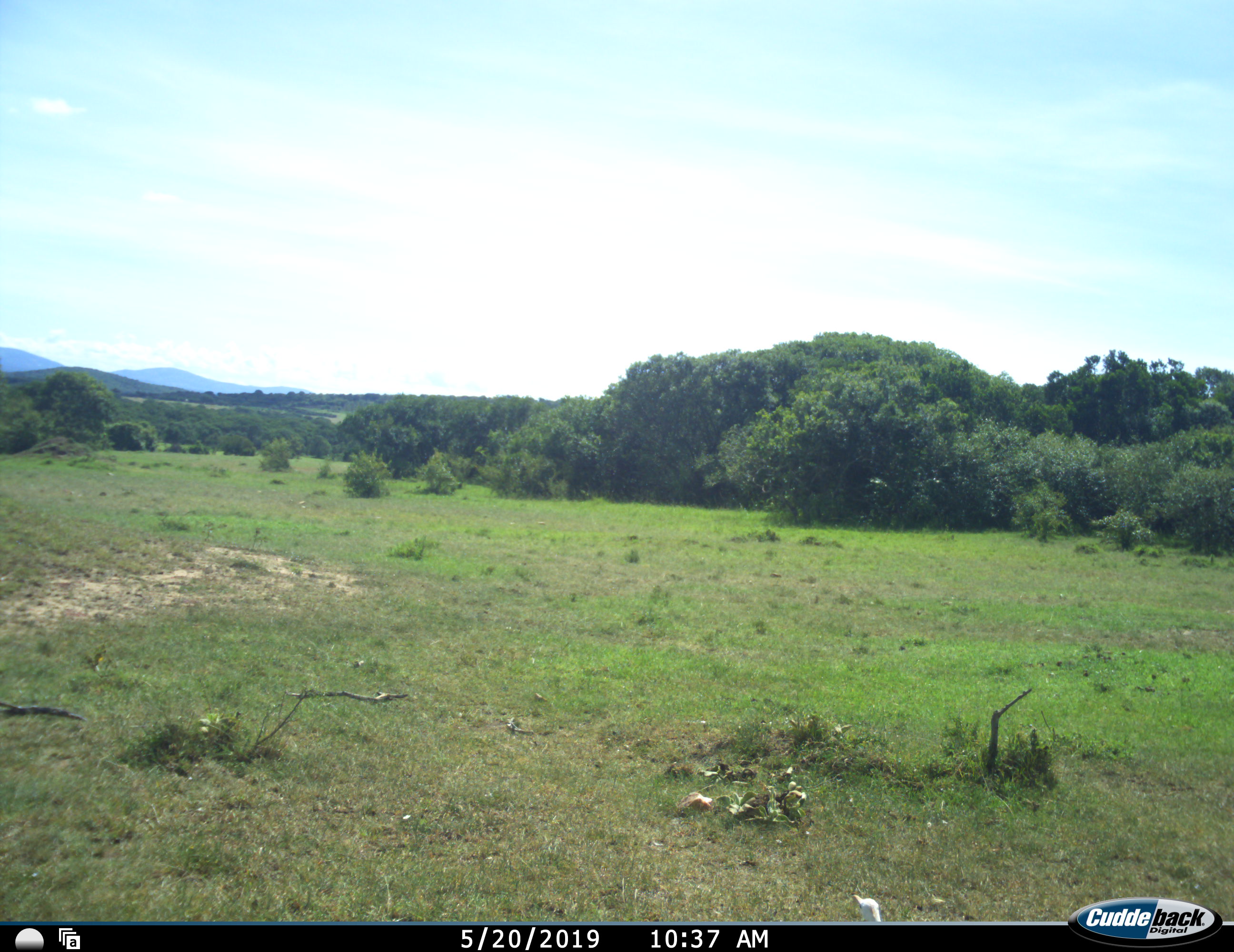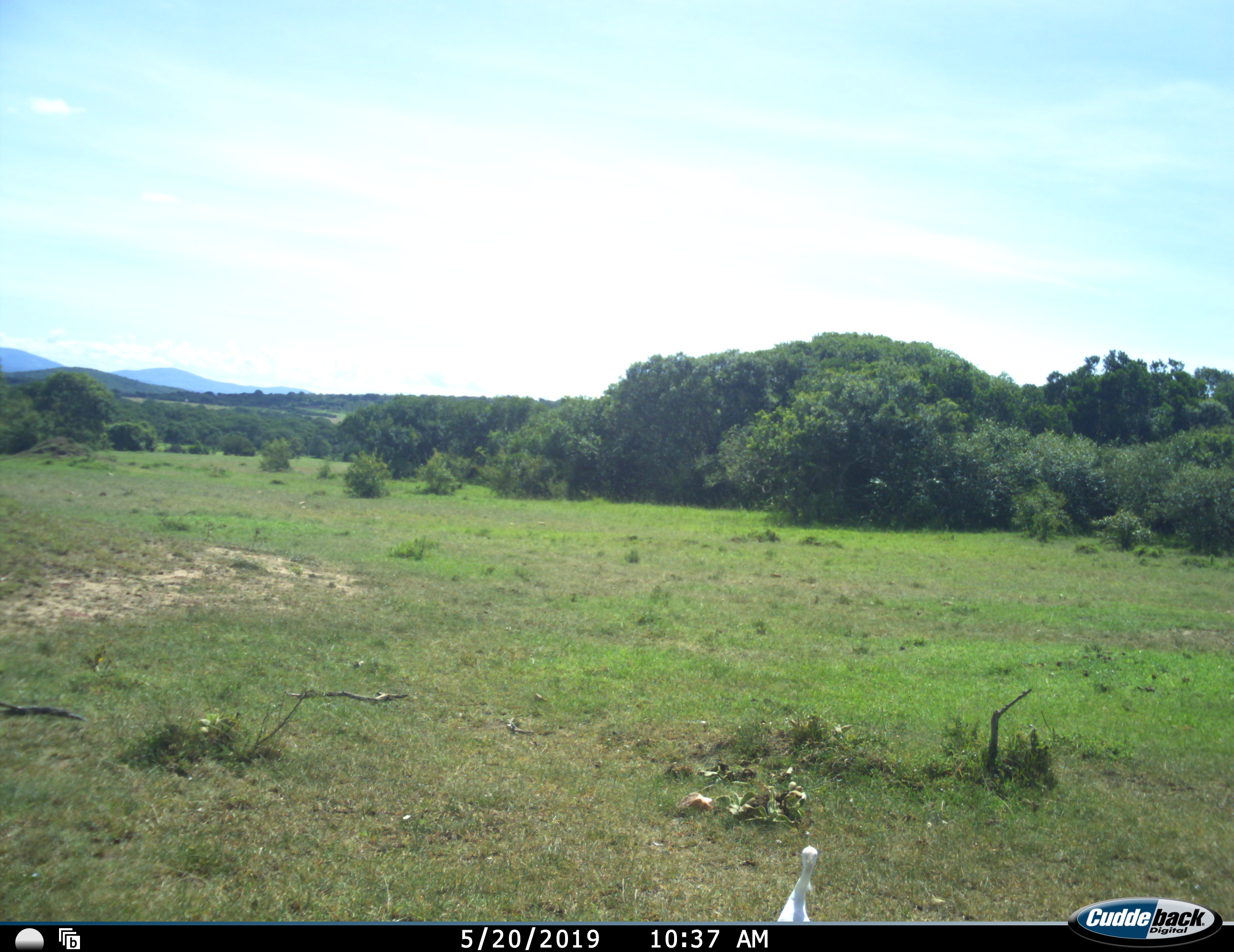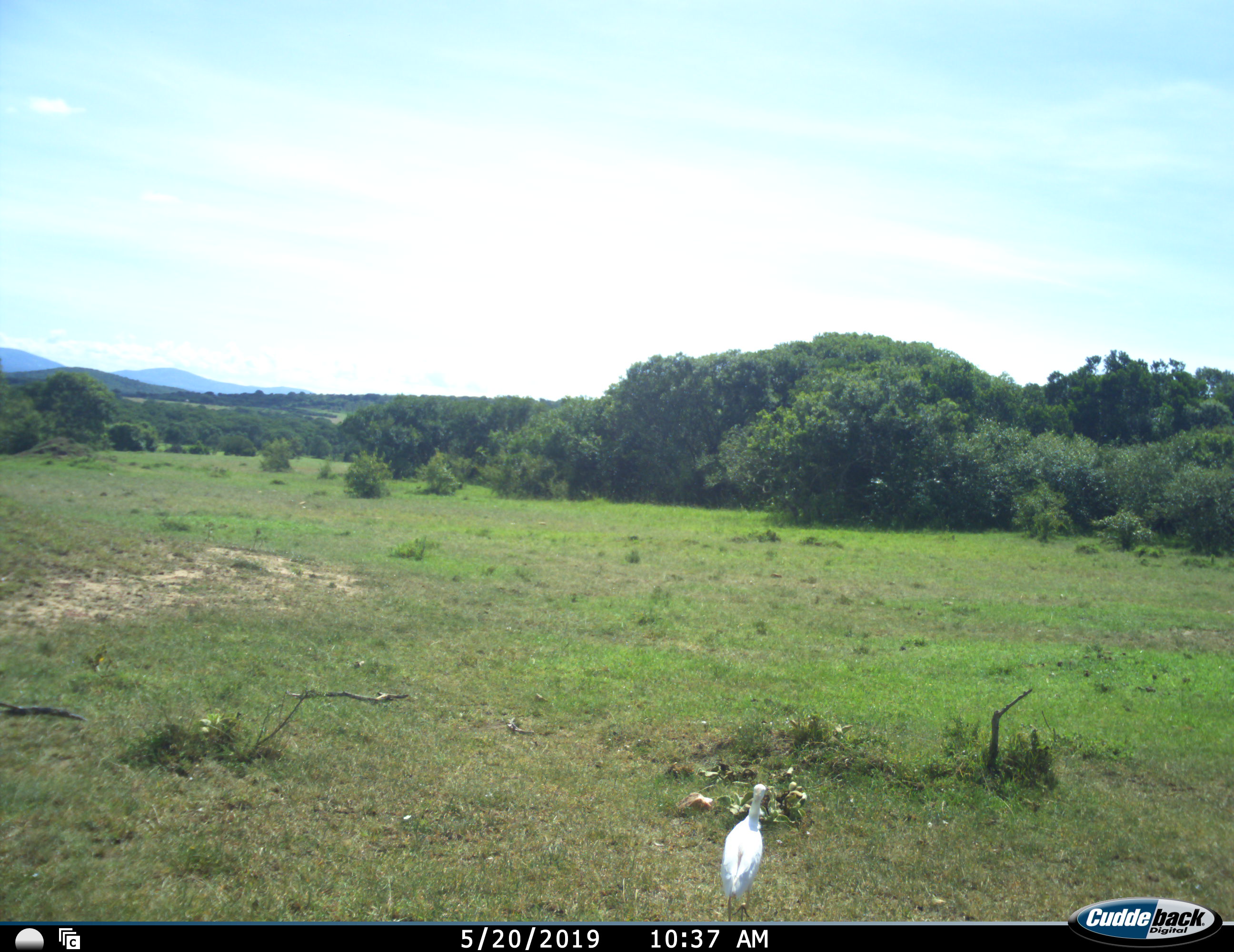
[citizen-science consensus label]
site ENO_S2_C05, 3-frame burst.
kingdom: Animalia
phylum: Chordata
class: Aves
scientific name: Aves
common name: bird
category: birdother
Birdother (bird) (Aves), count 1. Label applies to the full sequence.